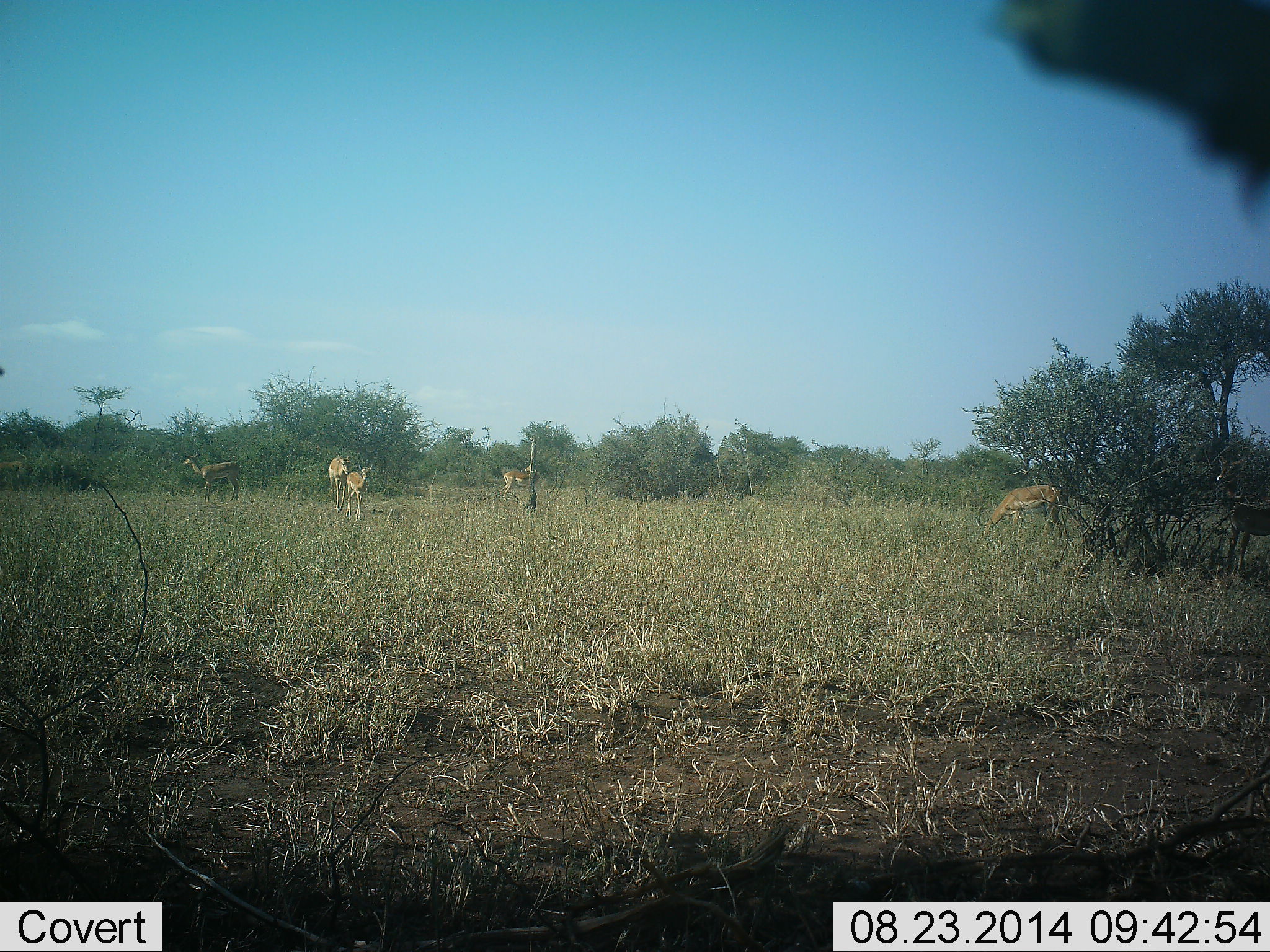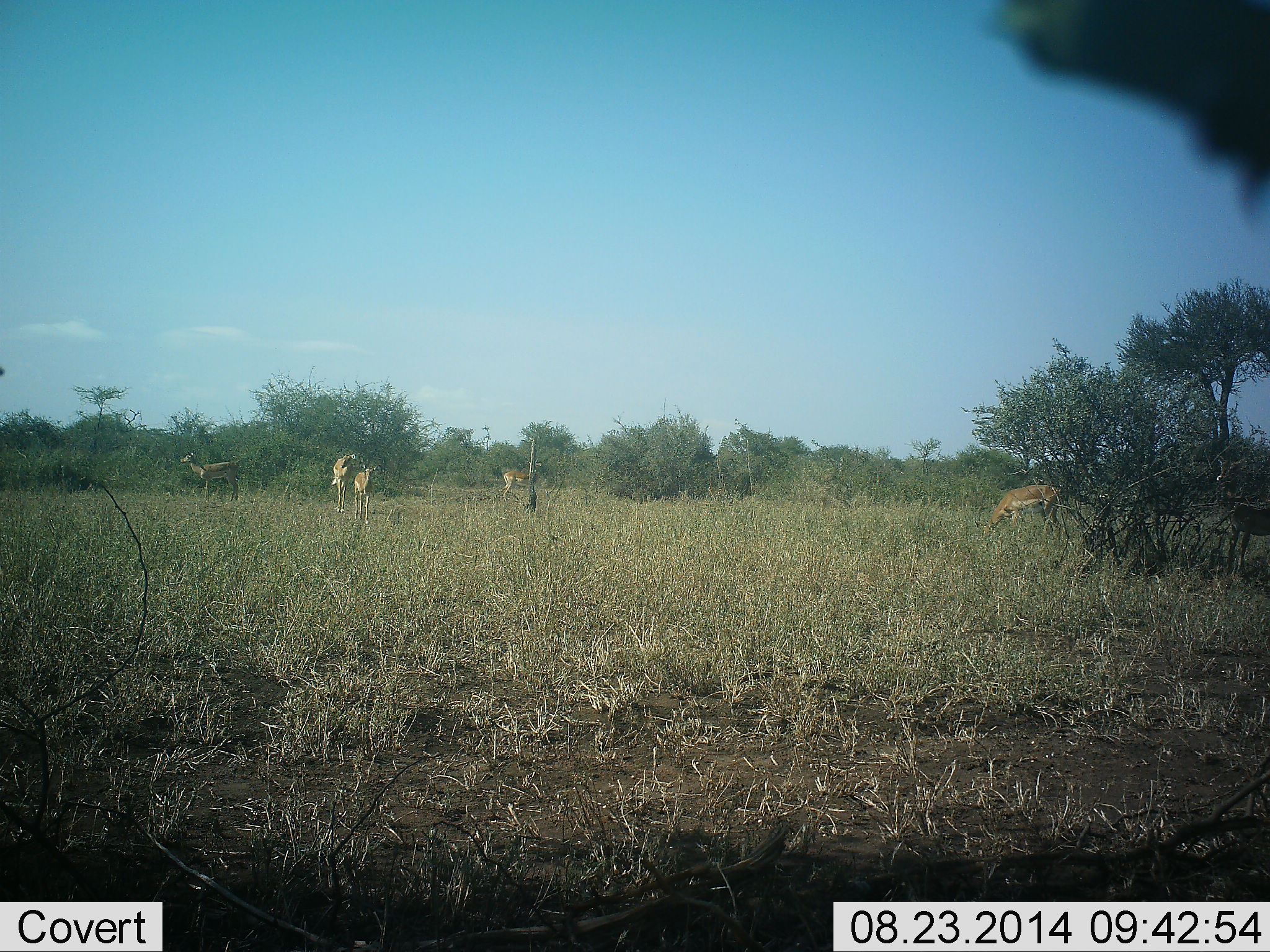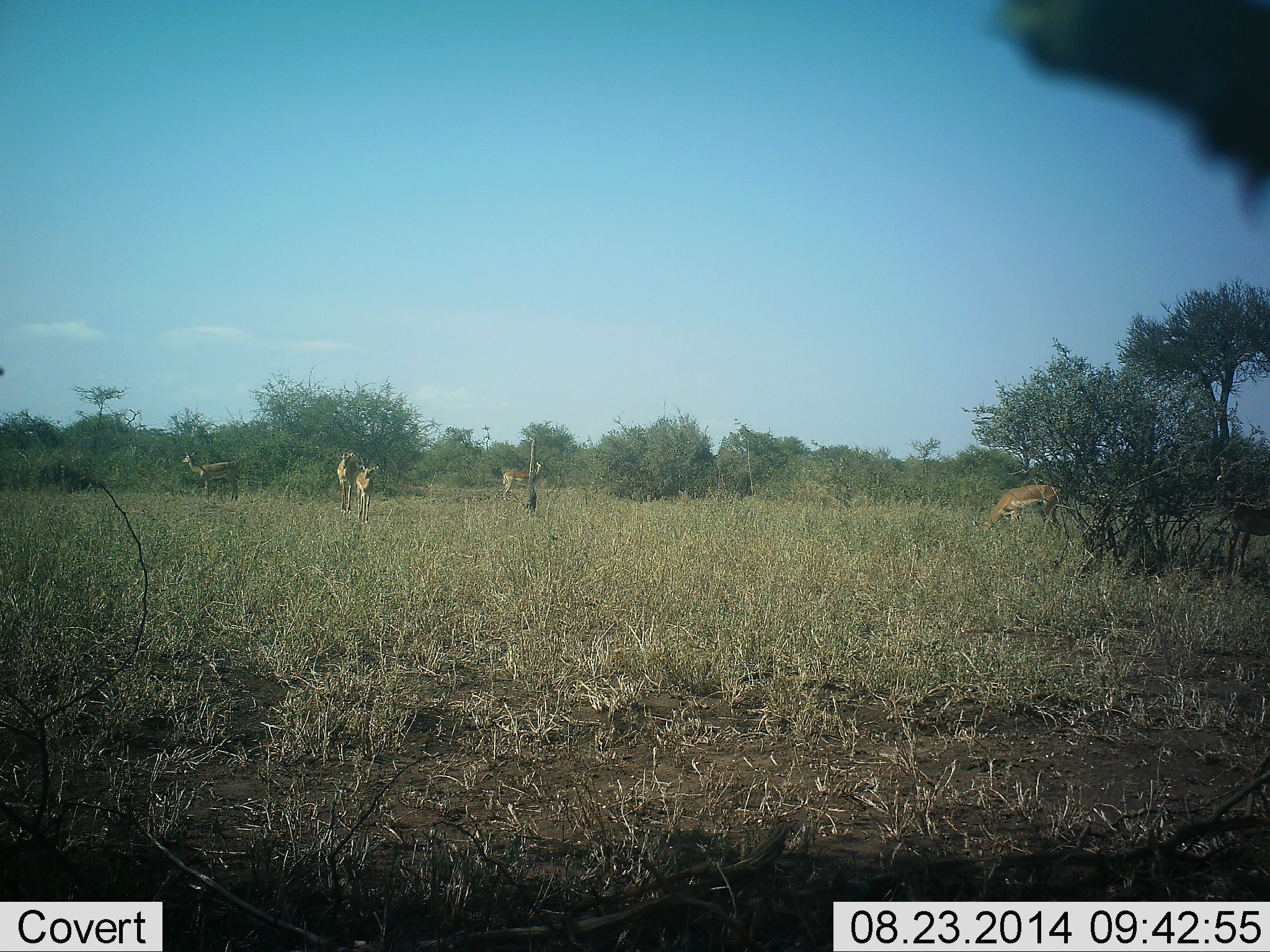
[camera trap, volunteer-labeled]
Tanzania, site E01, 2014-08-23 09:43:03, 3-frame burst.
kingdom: Animalia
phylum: Chordata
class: Mammalia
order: Artiodactyla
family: Bovidae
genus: Nanger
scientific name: Nanger granti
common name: grant's gazelle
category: gazellegrants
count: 5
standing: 70%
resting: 10%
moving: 20%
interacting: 10%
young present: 10%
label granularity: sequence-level